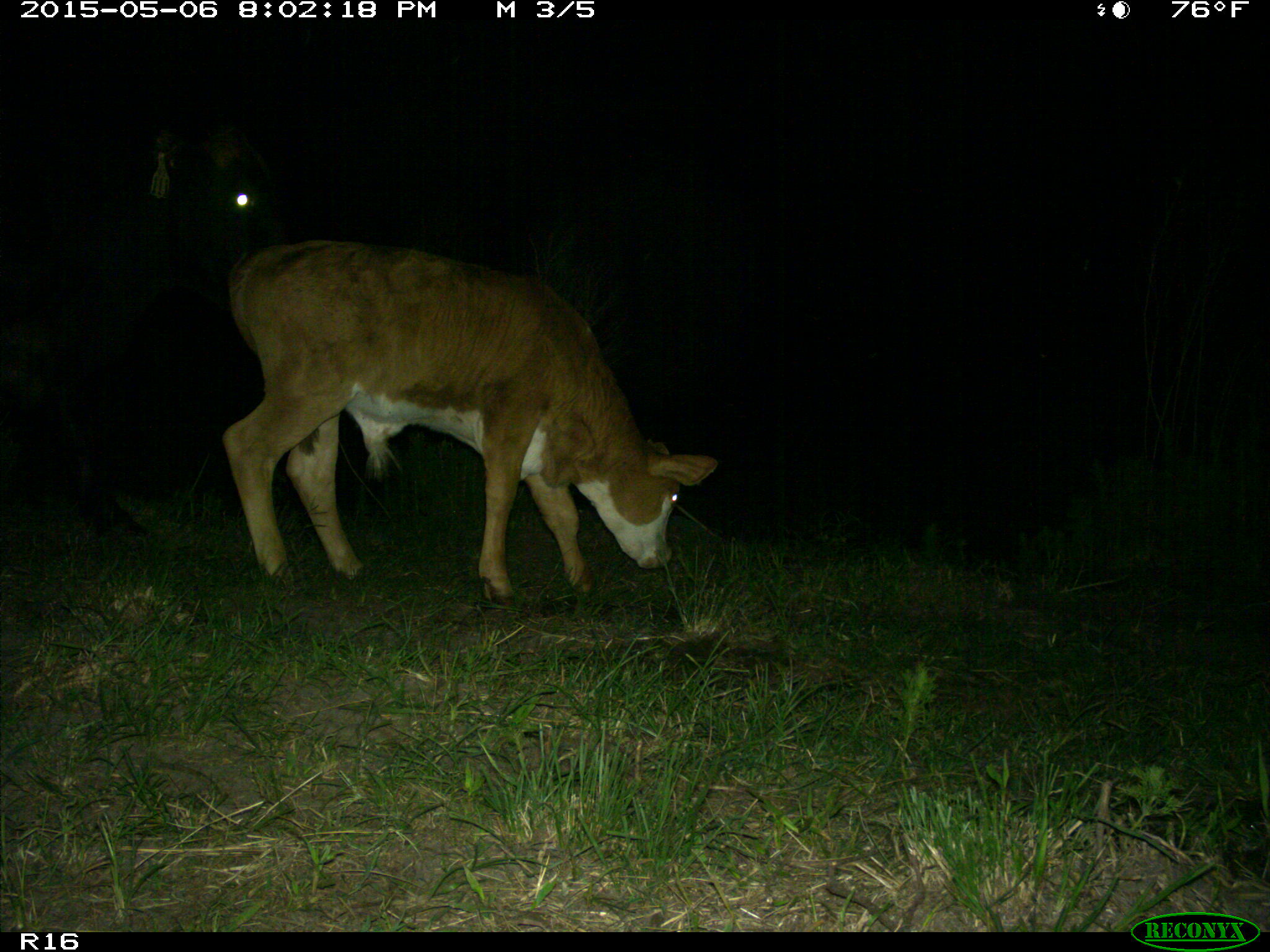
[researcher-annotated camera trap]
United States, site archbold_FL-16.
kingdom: Animalia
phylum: Chordata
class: Mammalia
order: Artiodactyla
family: Suidae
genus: Sus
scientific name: Sus scrofa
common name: wild boar